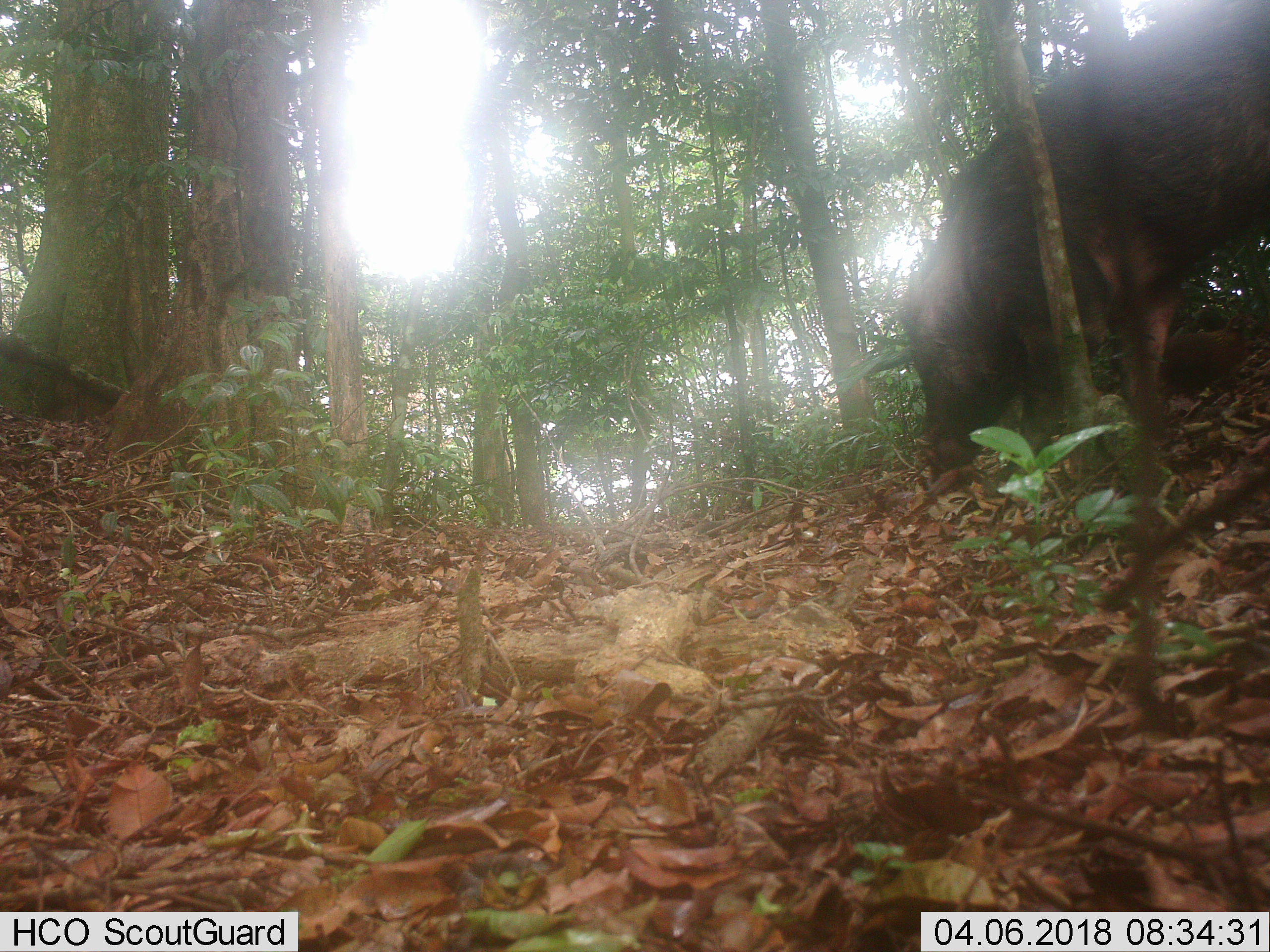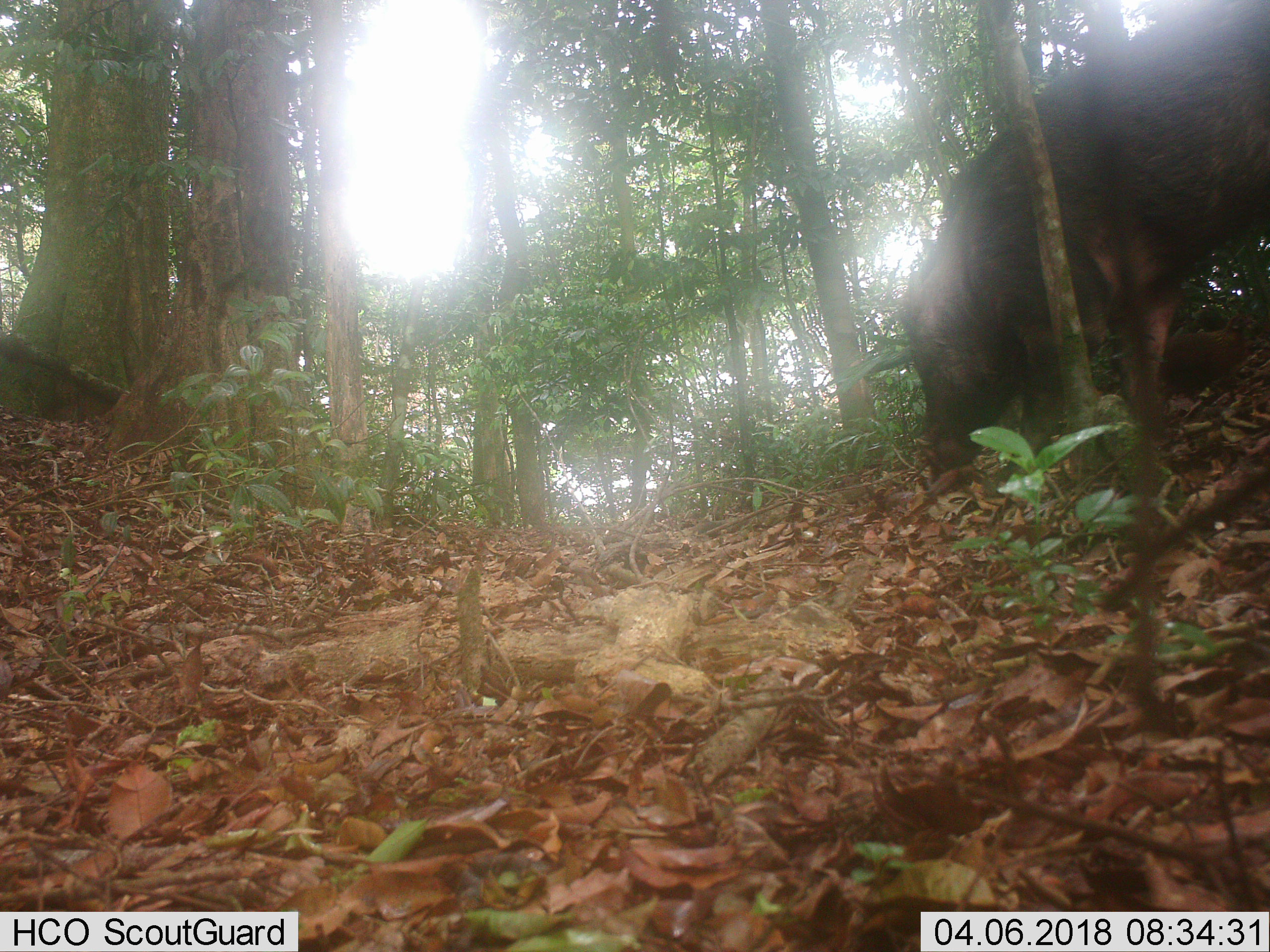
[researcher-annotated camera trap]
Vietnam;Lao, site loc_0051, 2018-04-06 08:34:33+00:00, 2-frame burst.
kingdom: Animalia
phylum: Chordata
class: Aves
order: Galliformes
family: Phasianidae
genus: Gallus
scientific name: Gallus gallus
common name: red junglefowl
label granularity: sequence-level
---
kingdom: Animalia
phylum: Chordata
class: Mammalia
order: Artiodactyla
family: Suidae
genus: Sus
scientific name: Sus scrofa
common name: eurasian wild pig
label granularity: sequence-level